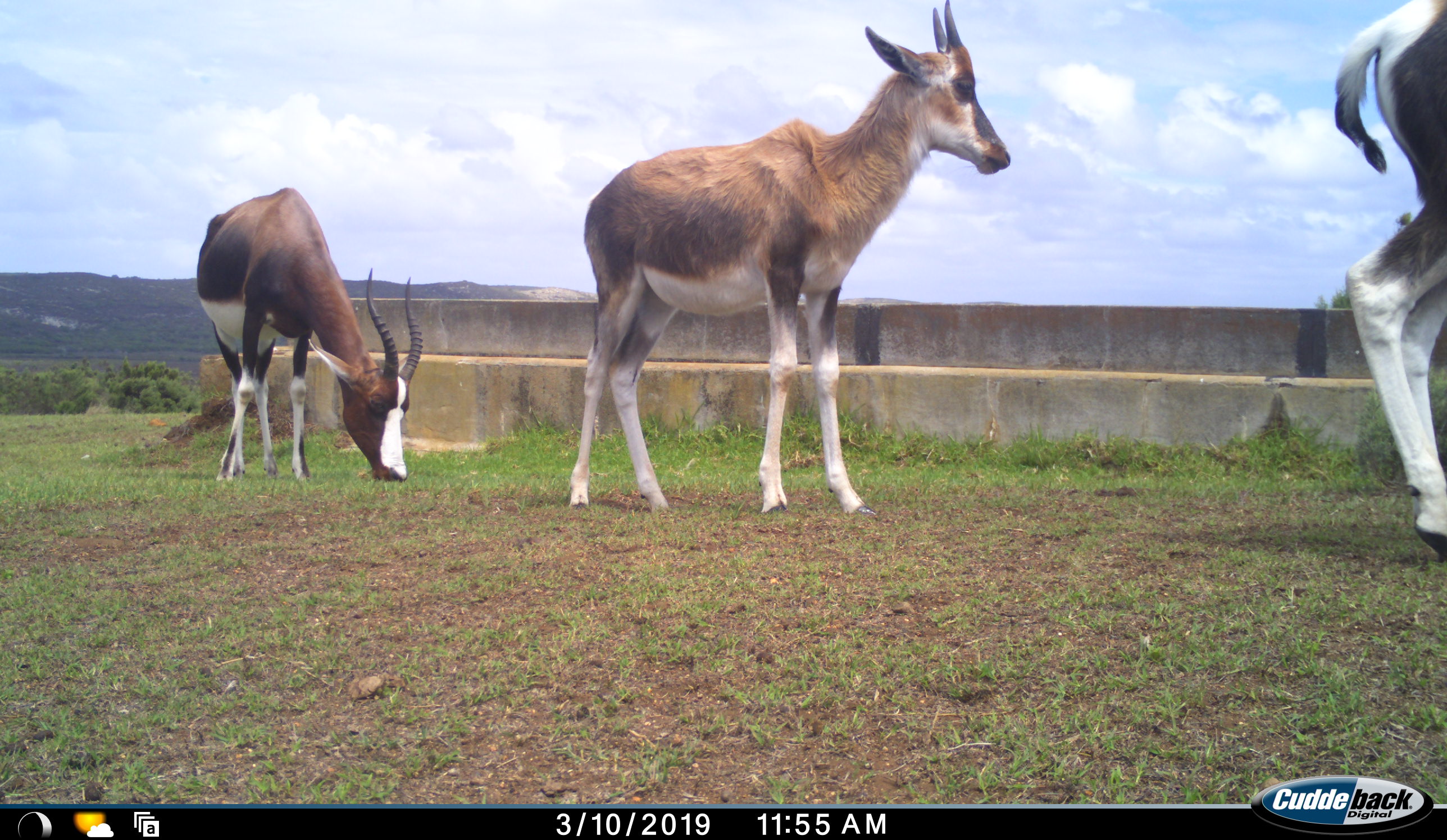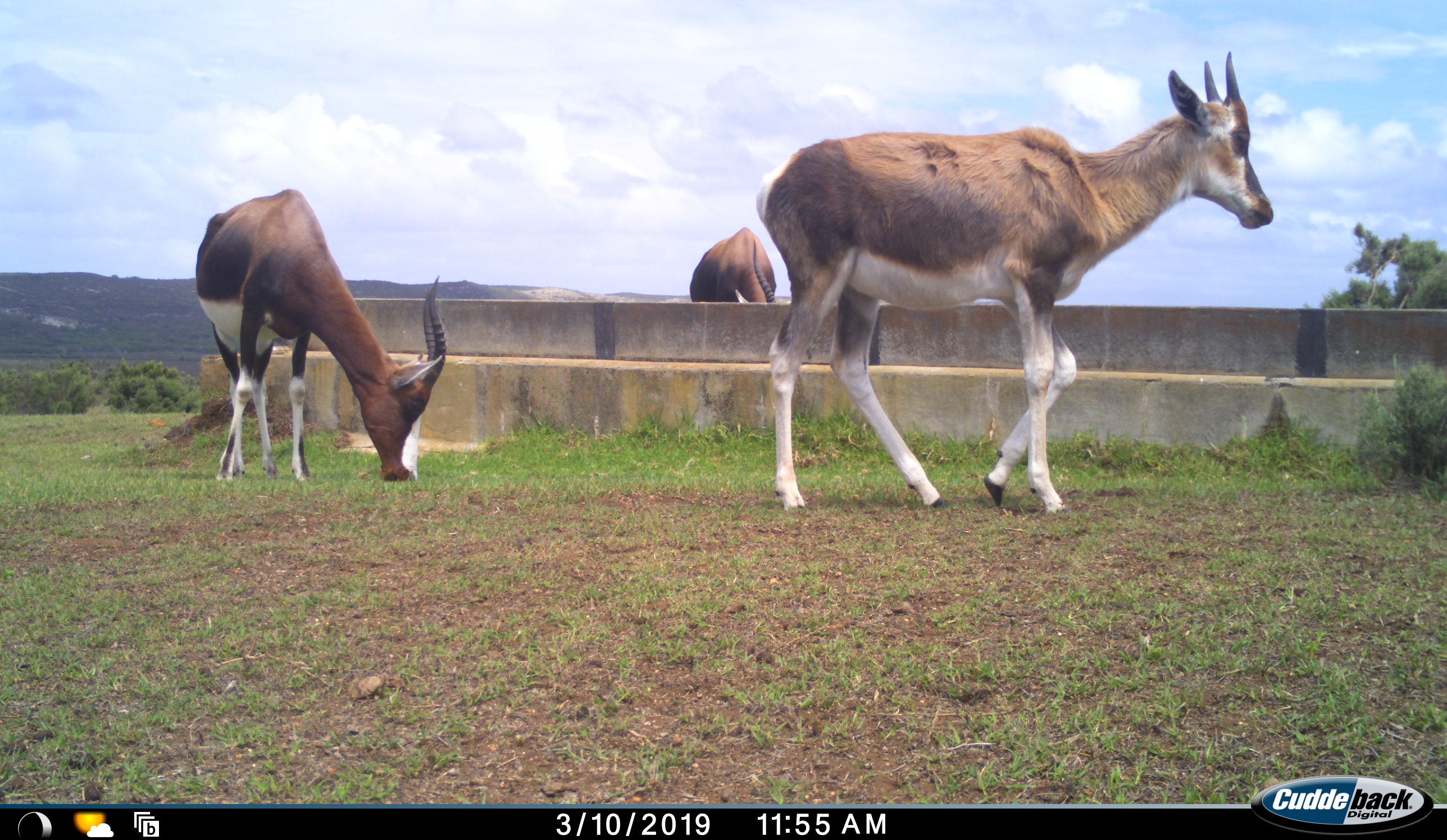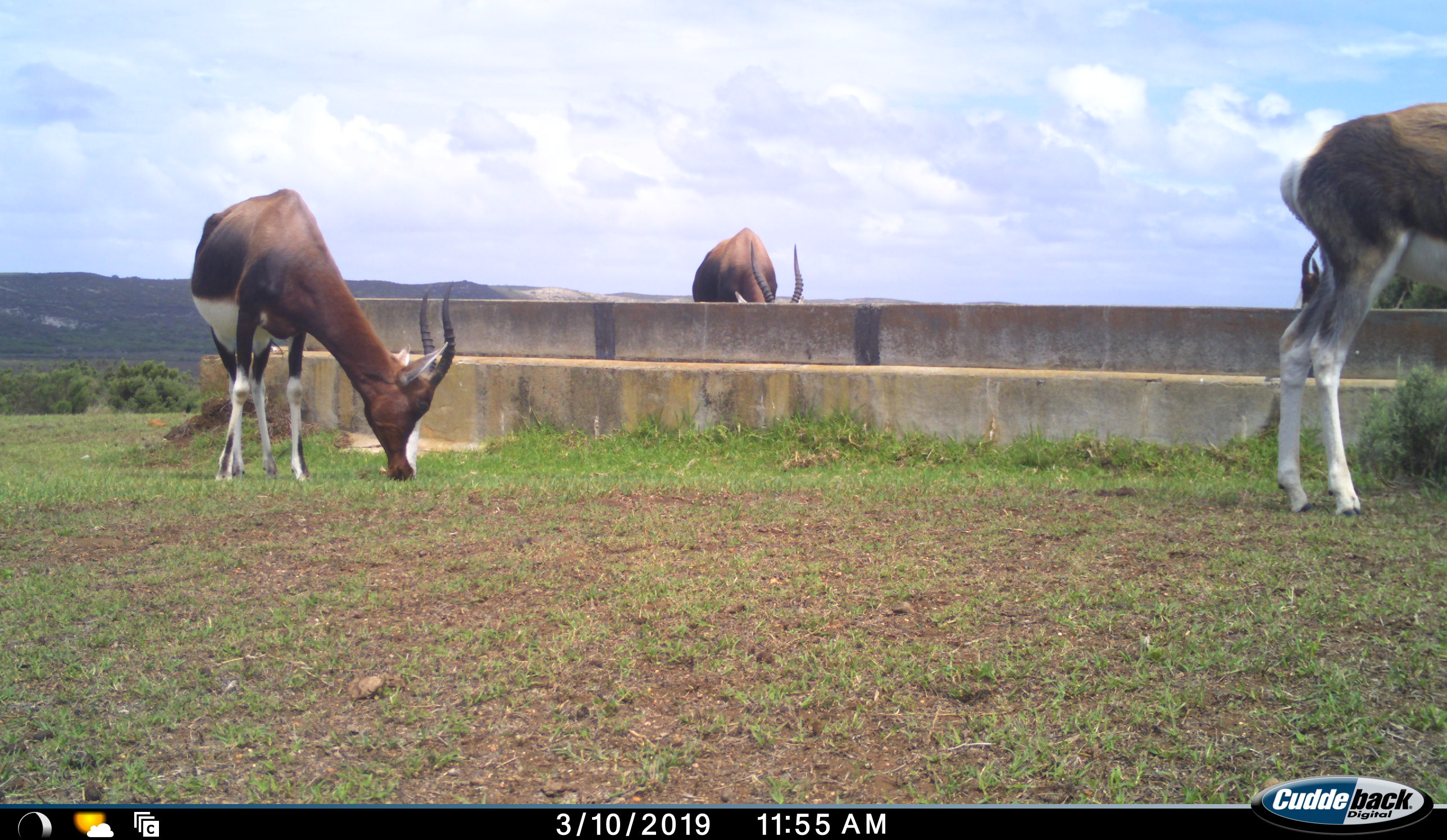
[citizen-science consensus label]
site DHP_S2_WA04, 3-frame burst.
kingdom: Animalia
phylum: Chordata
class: Mammalia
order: Artiodactyla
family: Bovidae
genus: Damaliscus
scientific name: Damaliscus pygargus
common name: bontebok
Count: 4.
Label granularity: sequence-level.